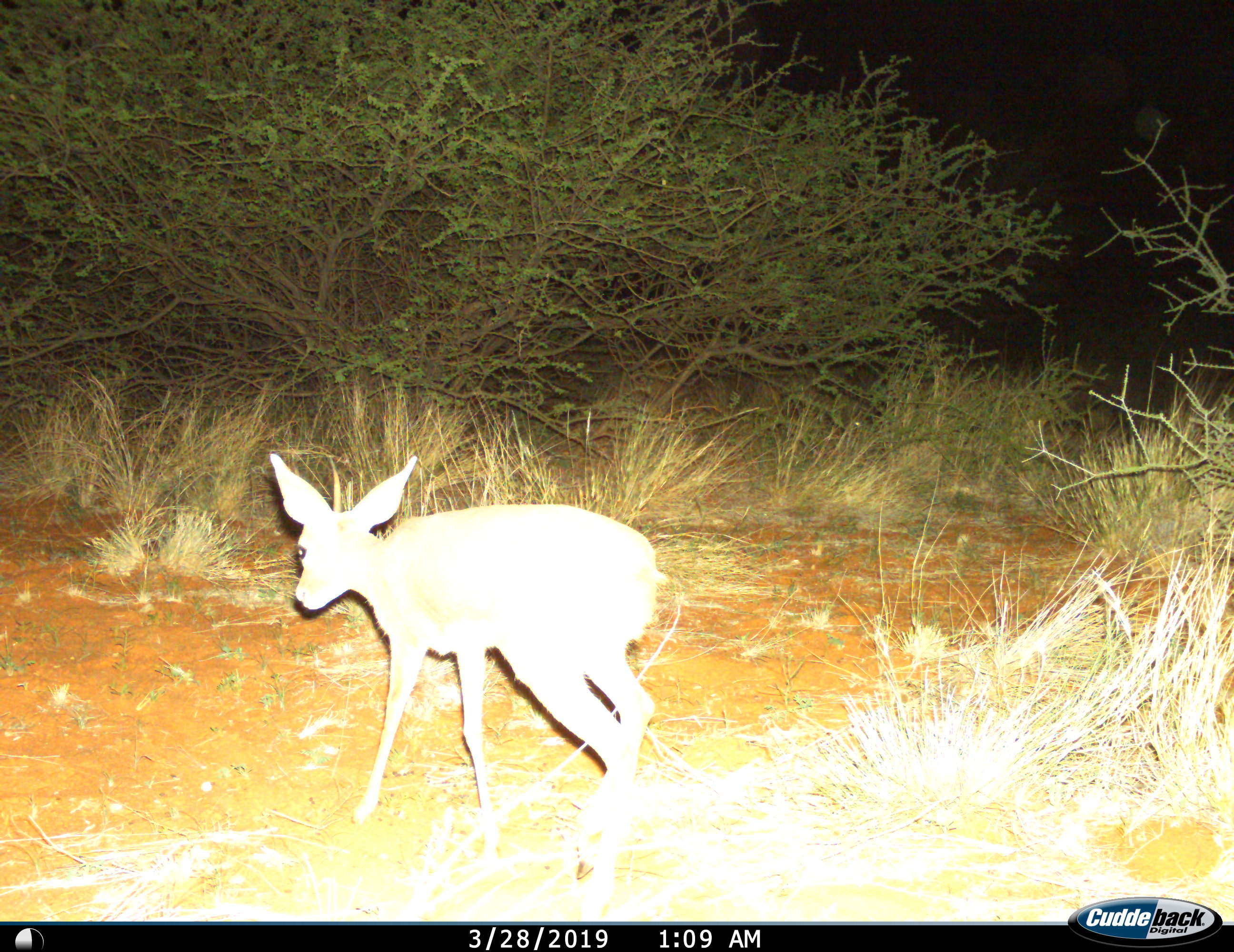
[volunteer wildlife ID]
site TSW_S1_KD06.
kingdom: Animalia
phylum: Chordata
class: Mammalia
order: Artiodactyla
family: Bovidae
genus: Raphicerus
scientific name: Raphicerus campestris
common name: steenbok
Steenbok (Raphicerus campestris), count 1. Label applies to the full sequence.